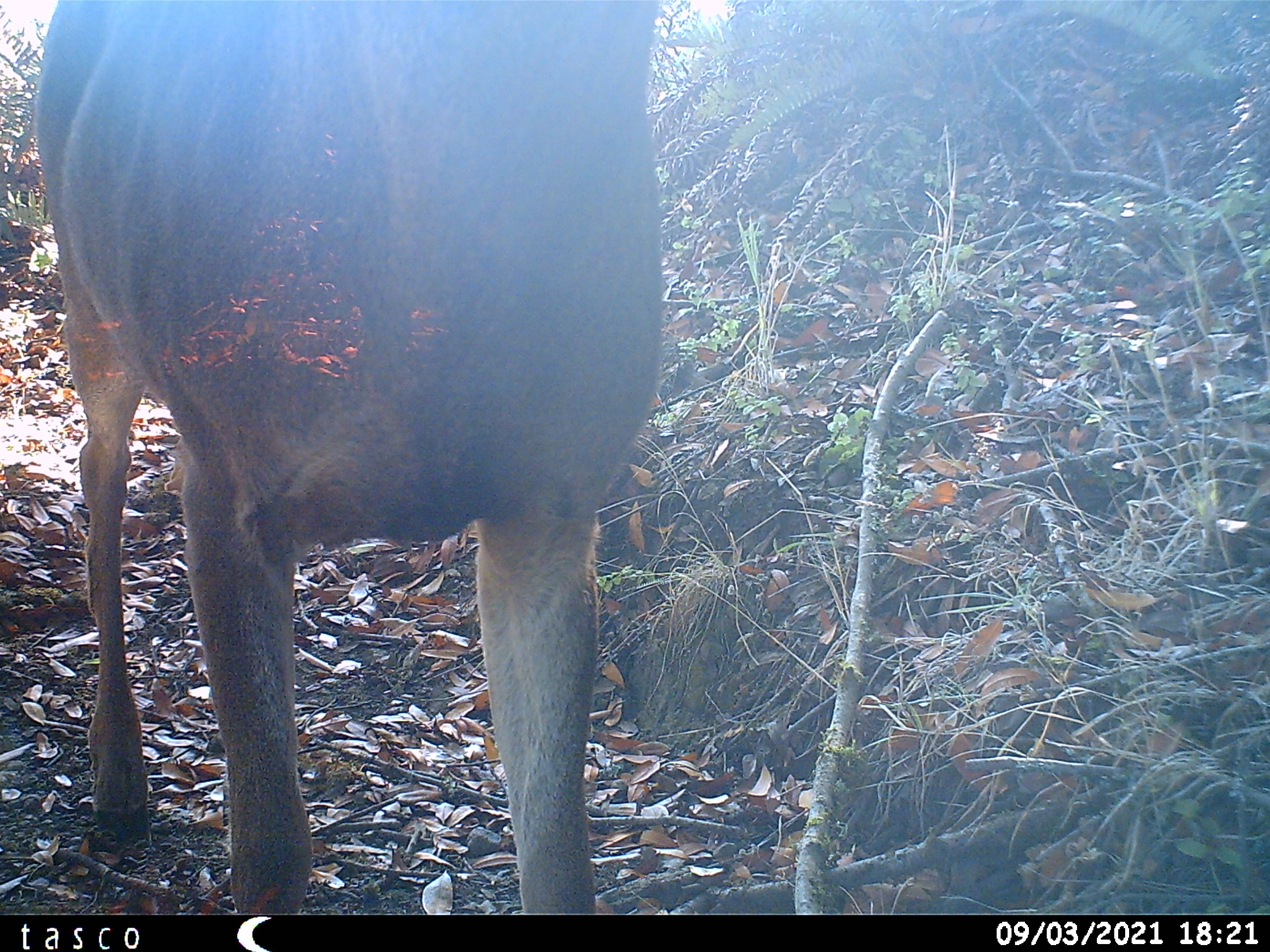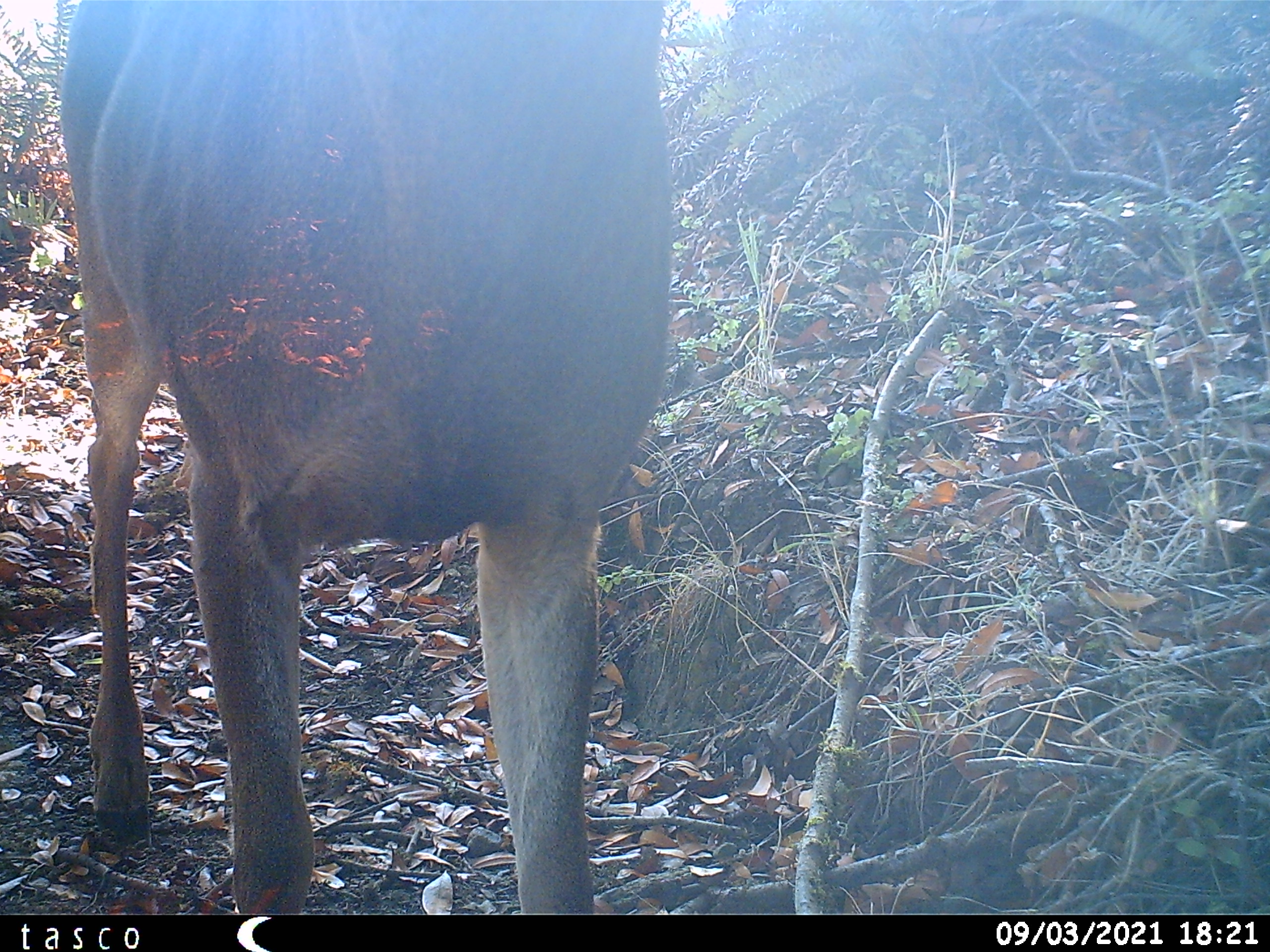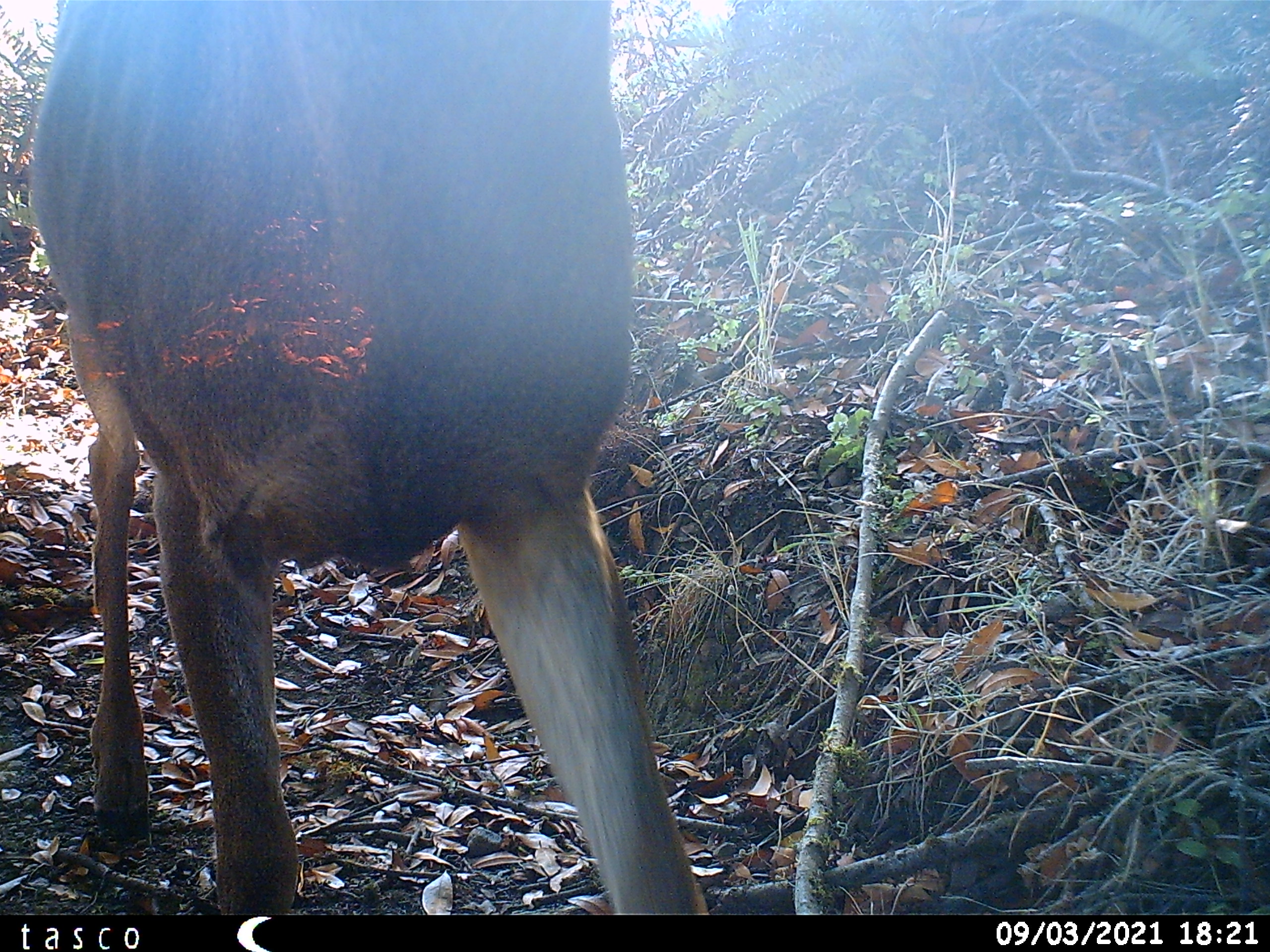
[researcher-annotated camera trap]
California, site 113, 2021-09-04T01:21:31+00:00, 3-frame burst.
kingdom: Animalia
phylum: Chordata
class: Mammalia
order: Artiodactyla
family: Cervidae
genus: Odocoileus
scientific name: Odocoileus hemionus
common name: mule deer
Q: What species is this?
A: Mule deer (Odocoileus hemionus).